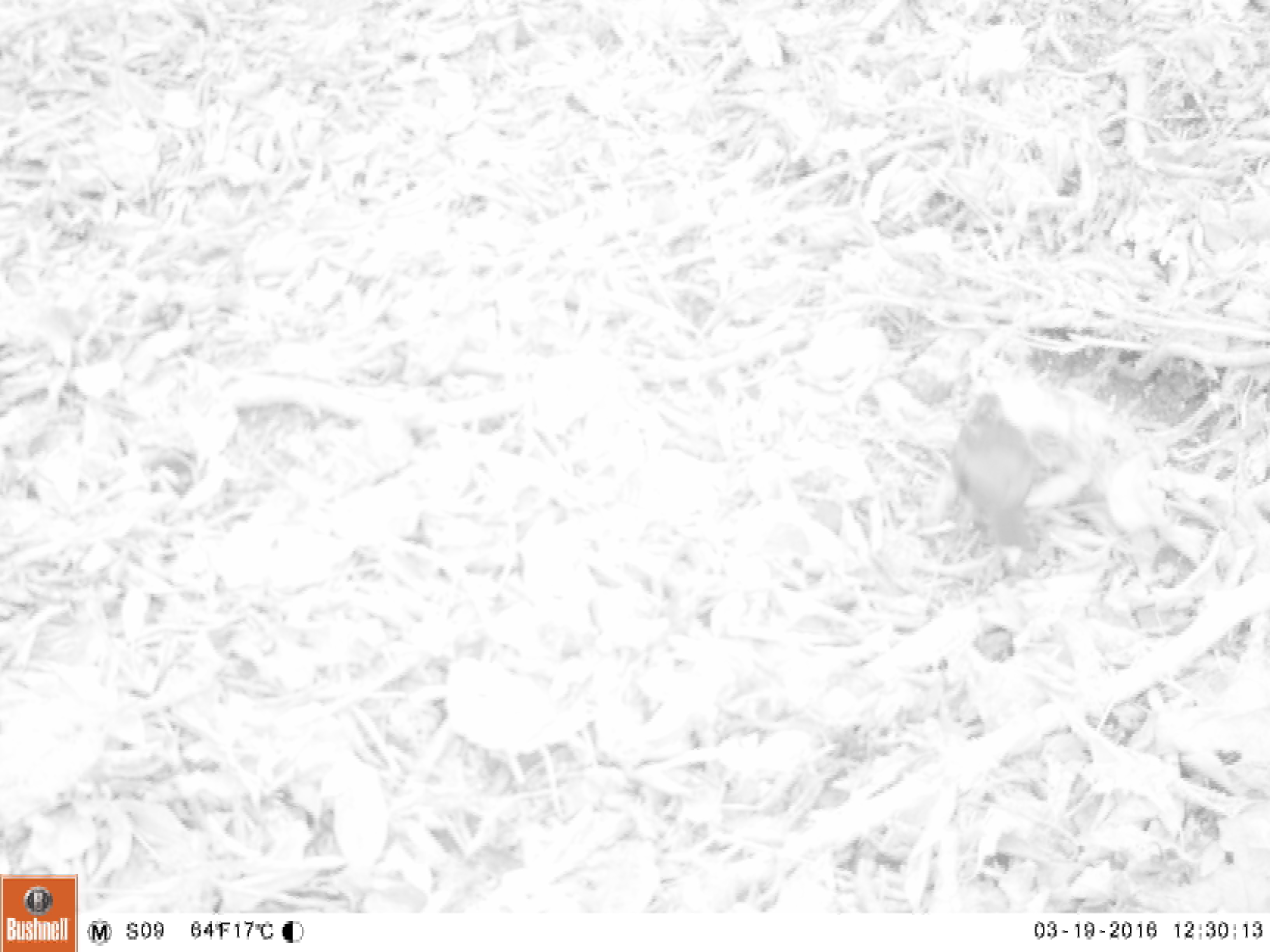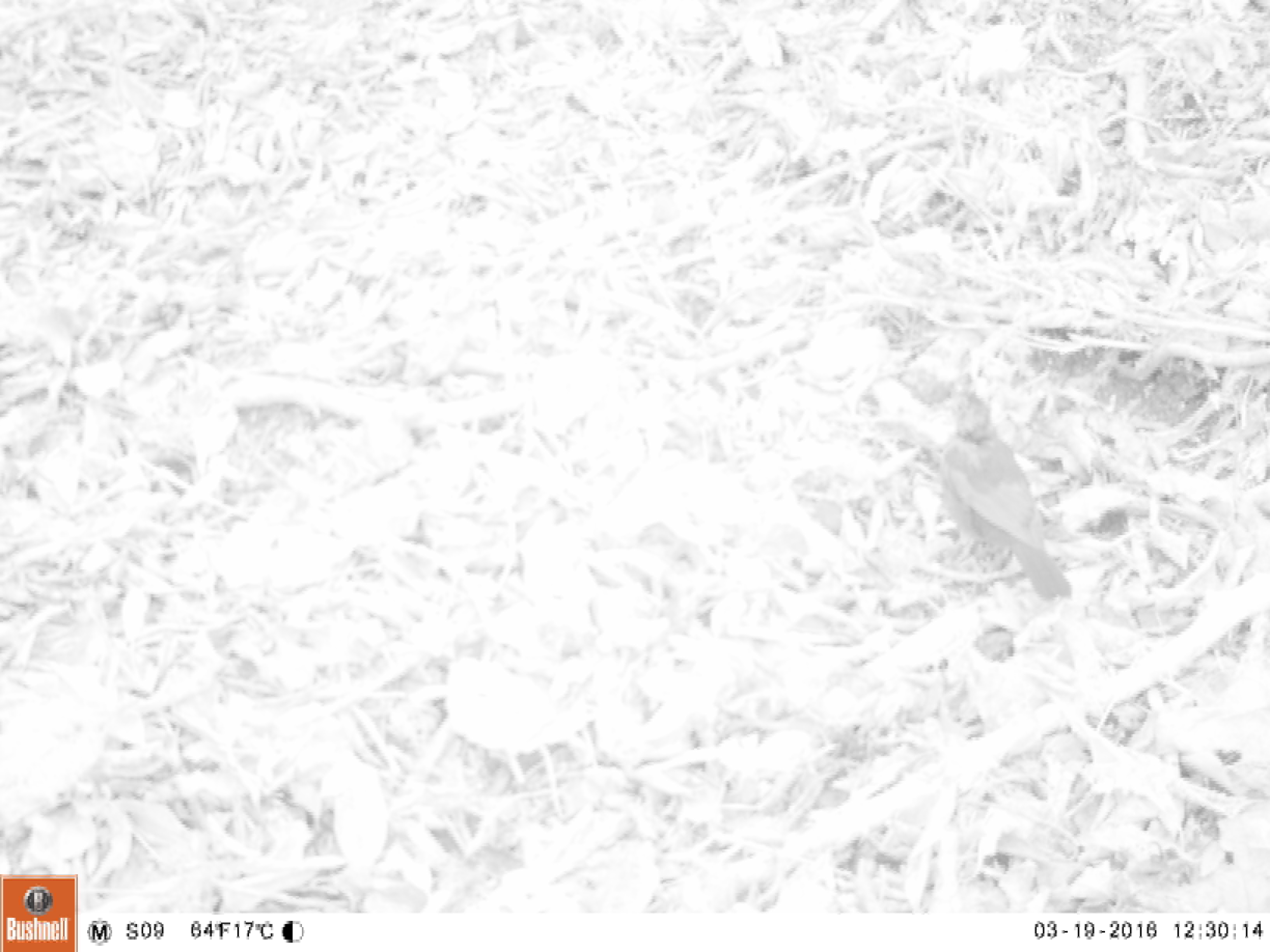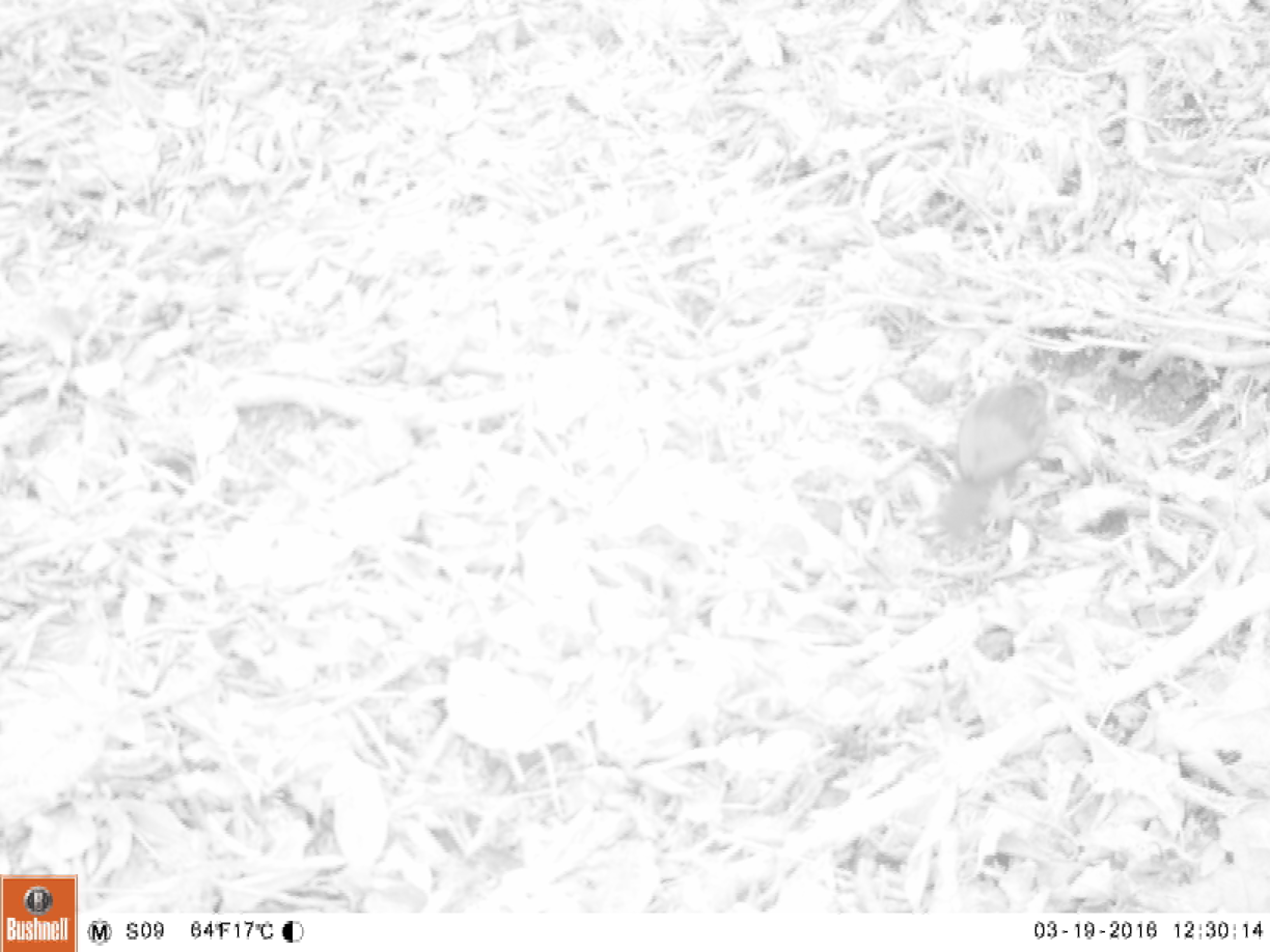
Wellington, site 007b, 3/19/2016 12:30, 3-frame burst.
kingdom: Animalia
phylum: Chordata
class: Aves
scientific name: Aves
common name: bird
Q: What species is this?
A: Bird (Aves).